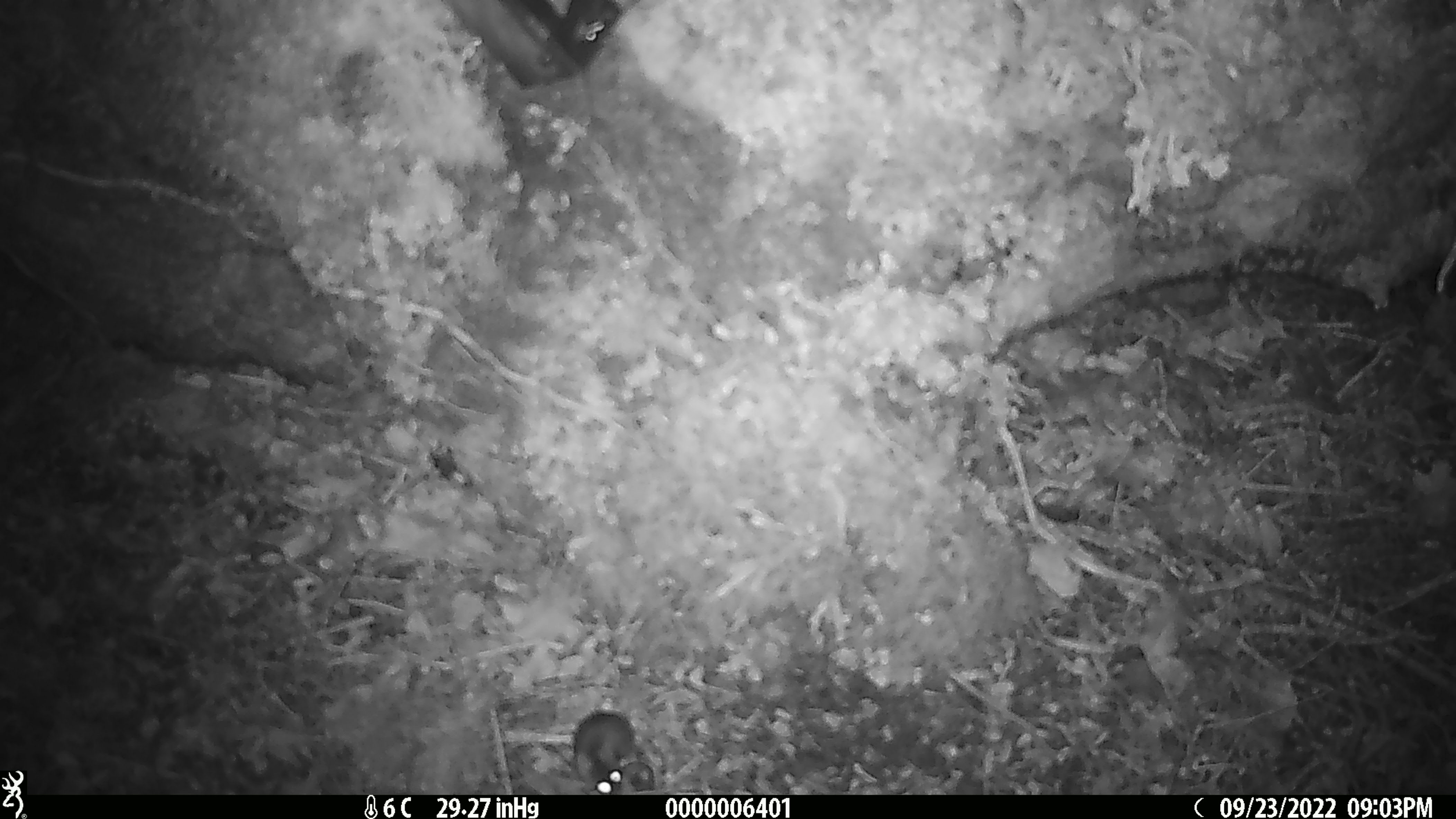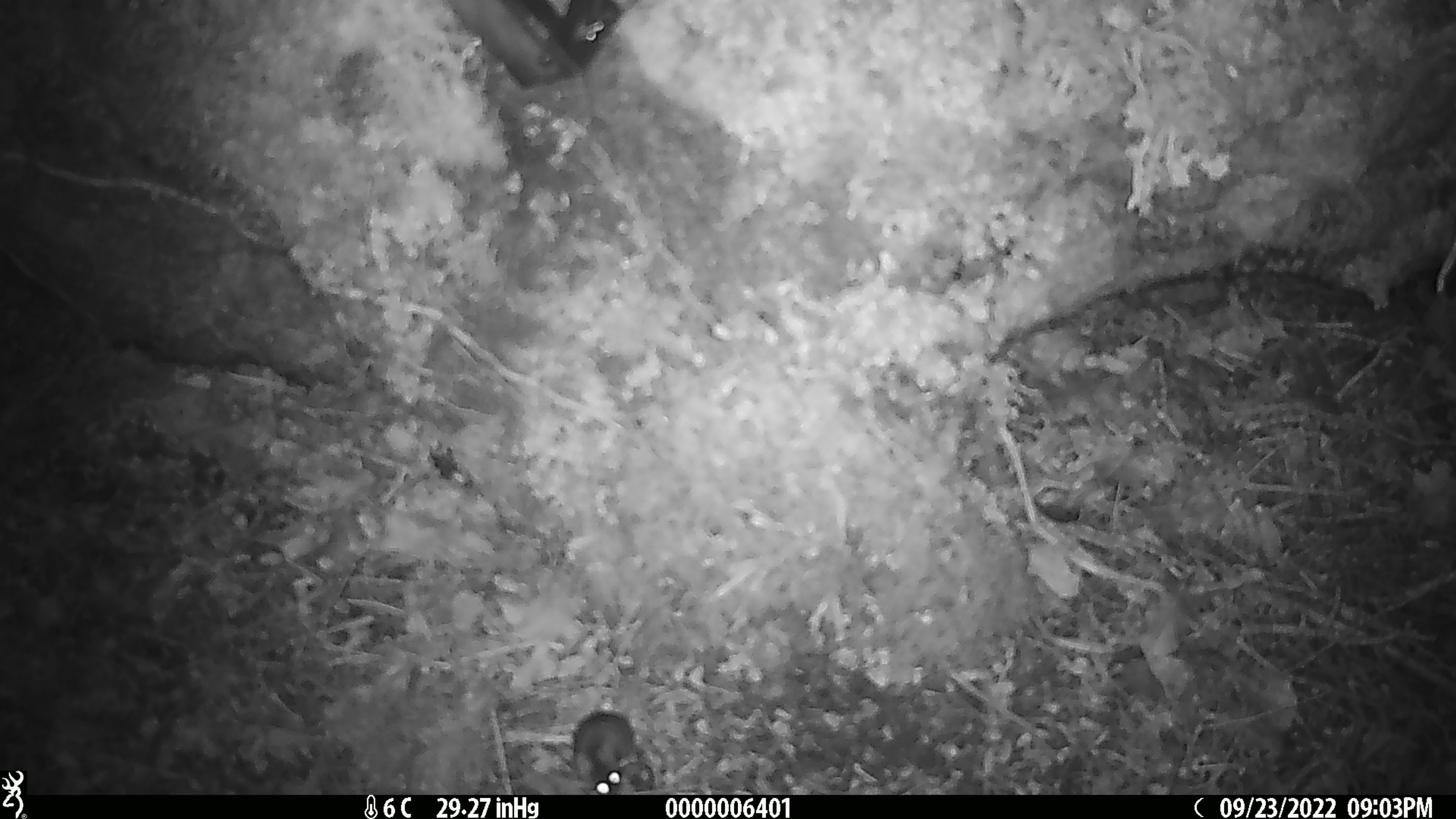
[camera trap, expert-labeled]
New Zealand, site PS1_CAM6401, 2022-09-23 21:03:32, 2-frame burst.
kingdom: Animalia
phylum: Chordata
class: Mammalia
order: Rodentia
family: Muridae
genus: Mus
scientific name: Mus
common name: mouse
Mouse (Mus).